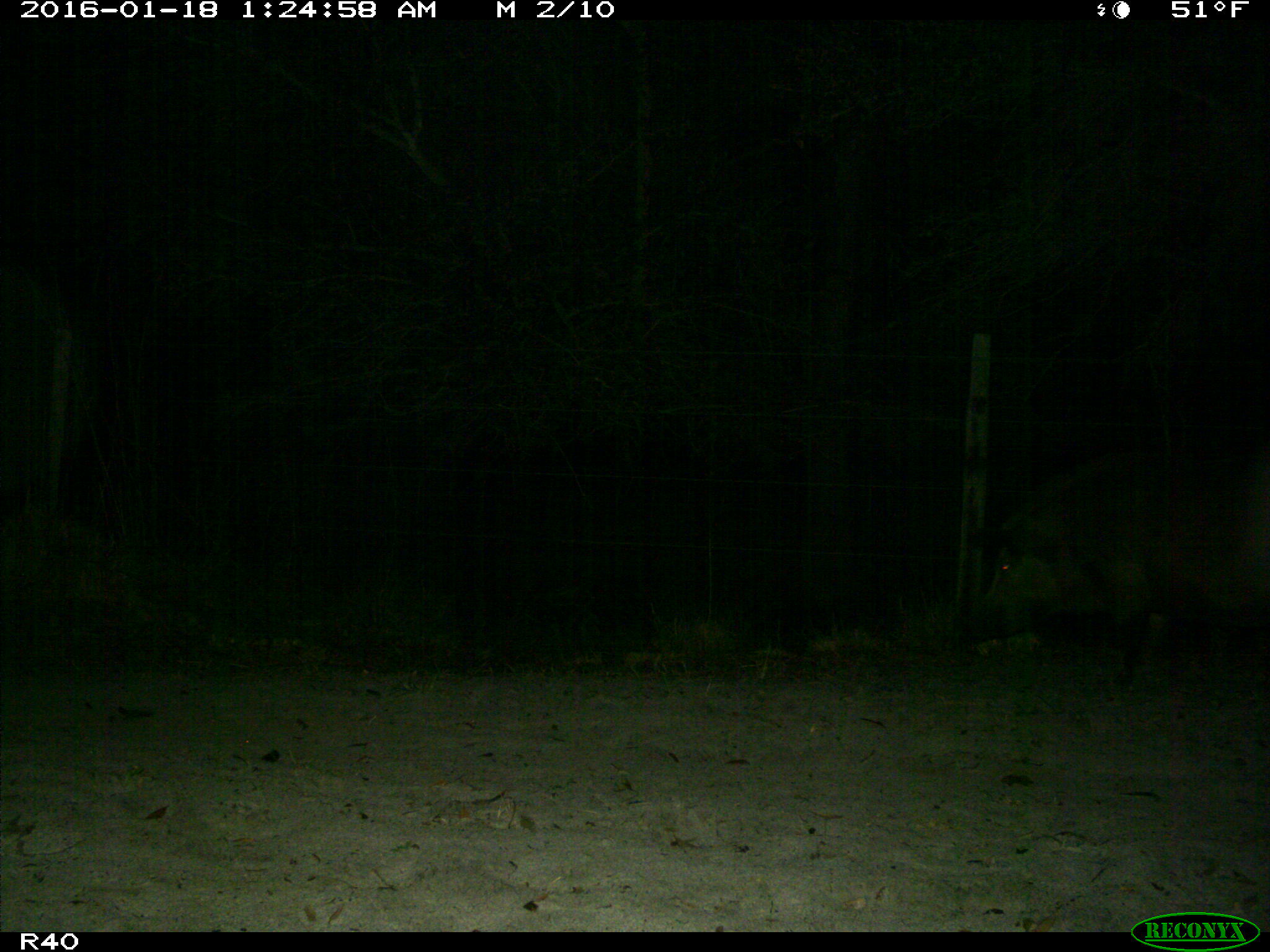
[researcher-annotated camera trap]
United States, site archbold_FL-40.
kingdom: Animalia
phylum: Chordata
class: Mammalia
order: Artiodactyla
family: Suidae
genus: Sus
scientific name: Sus scrofa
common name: wild boar